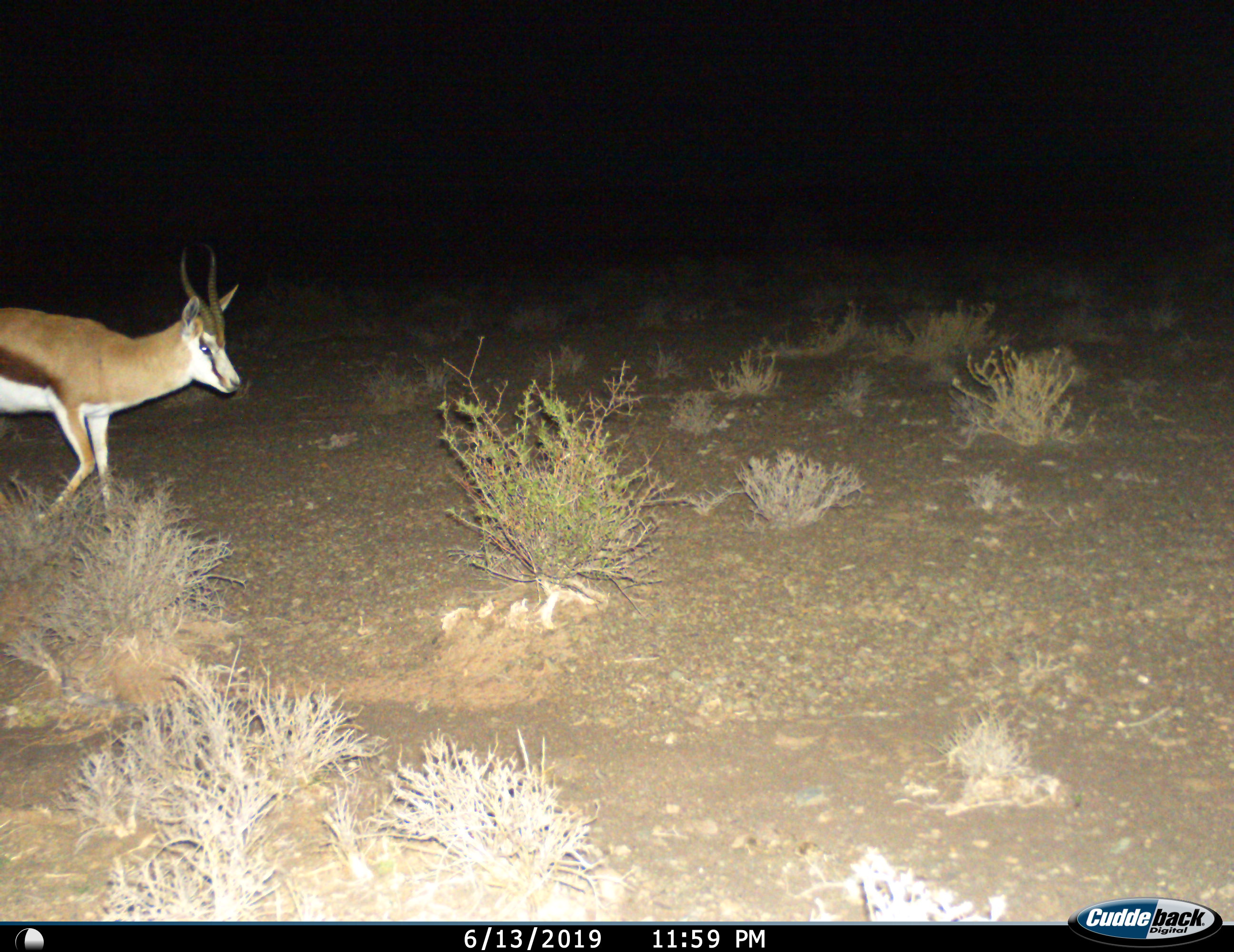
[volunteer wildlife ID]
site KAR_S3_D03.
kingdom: Animalia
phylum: Chordata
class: Mammalia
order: Artiodactyla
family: Bovidae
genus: Antidorcas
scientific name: Antidorcas marsupialis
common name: springbok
Springbok (Antidorcas marsupialis), count 1. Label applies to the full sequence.